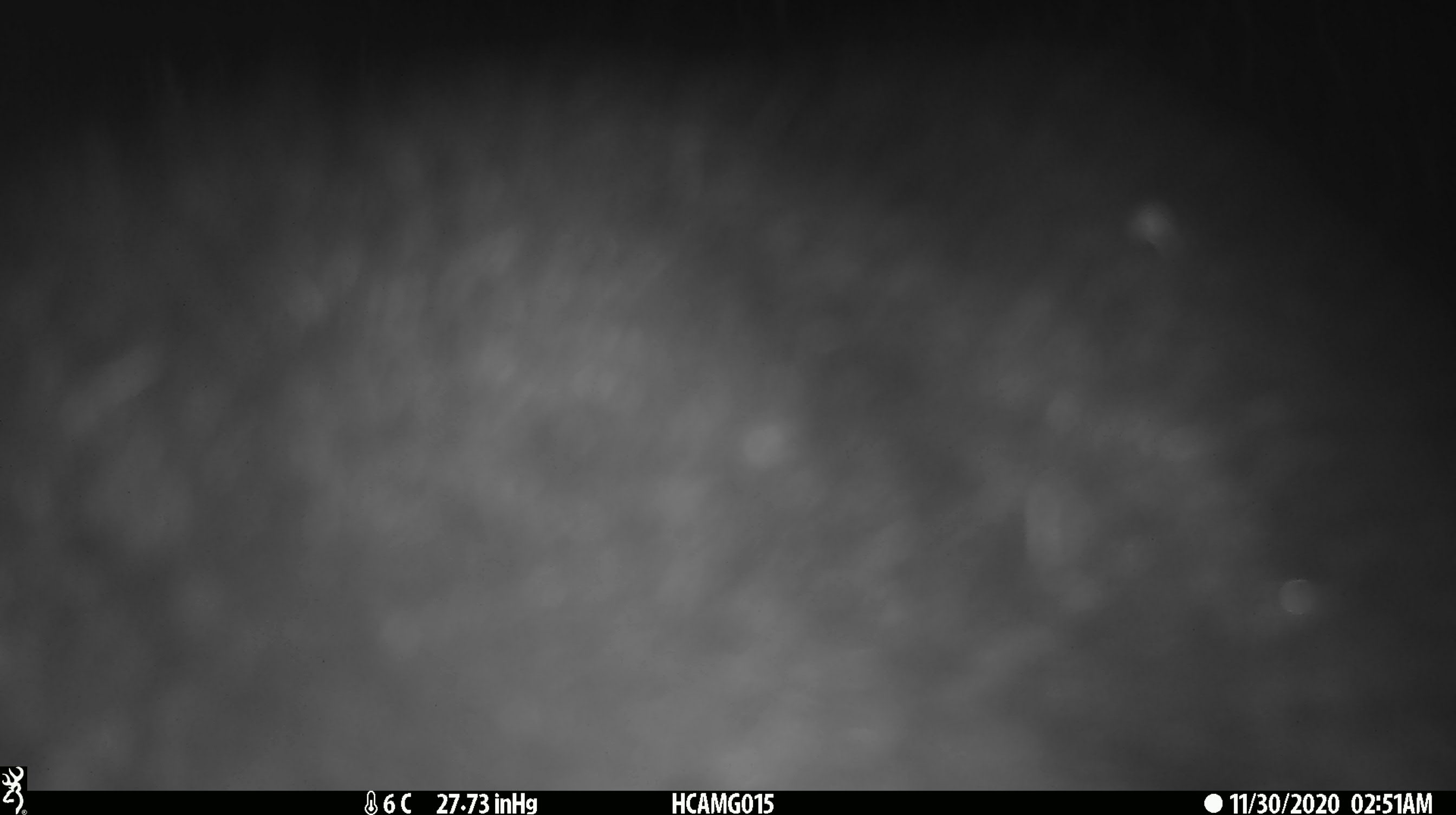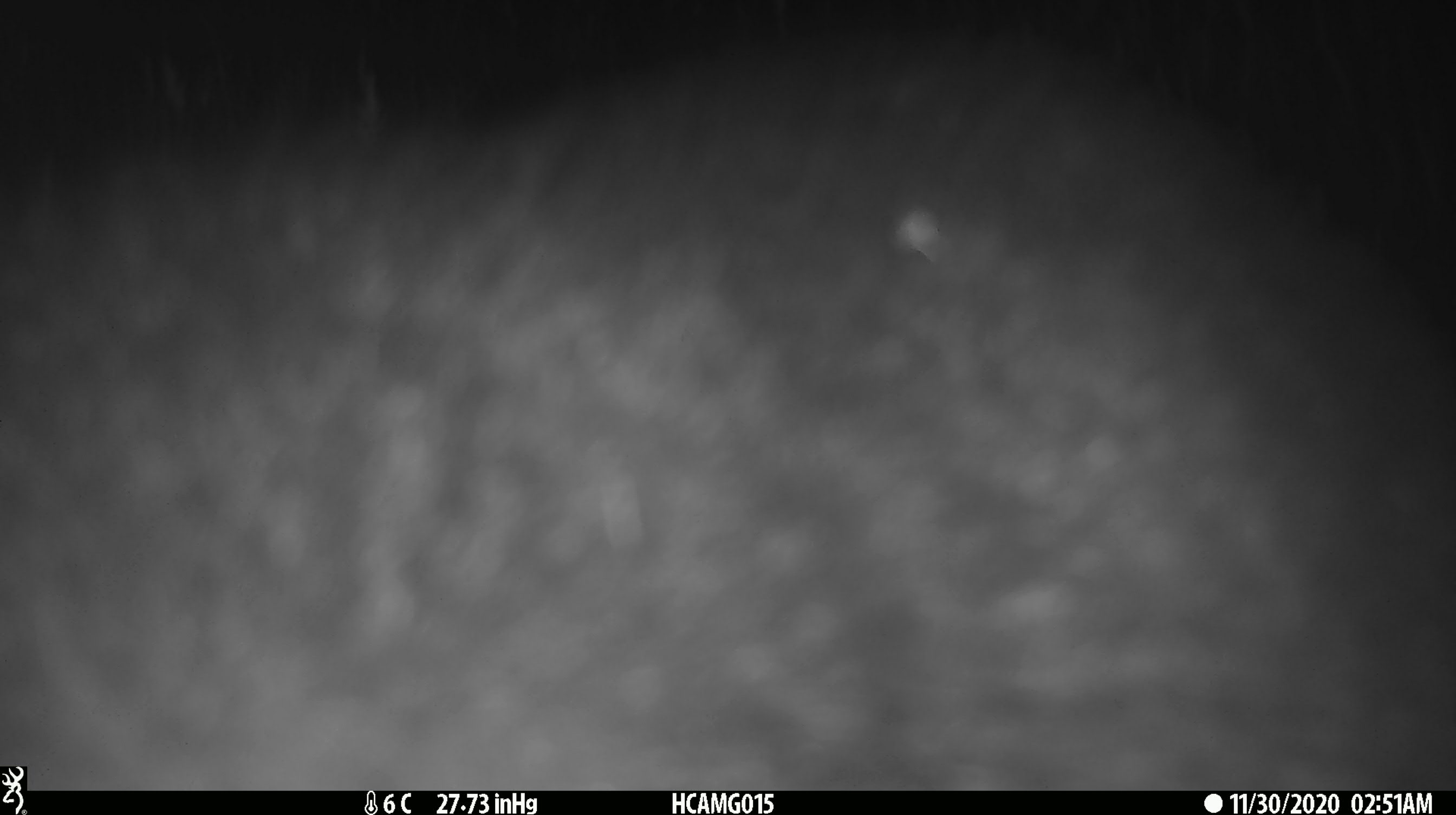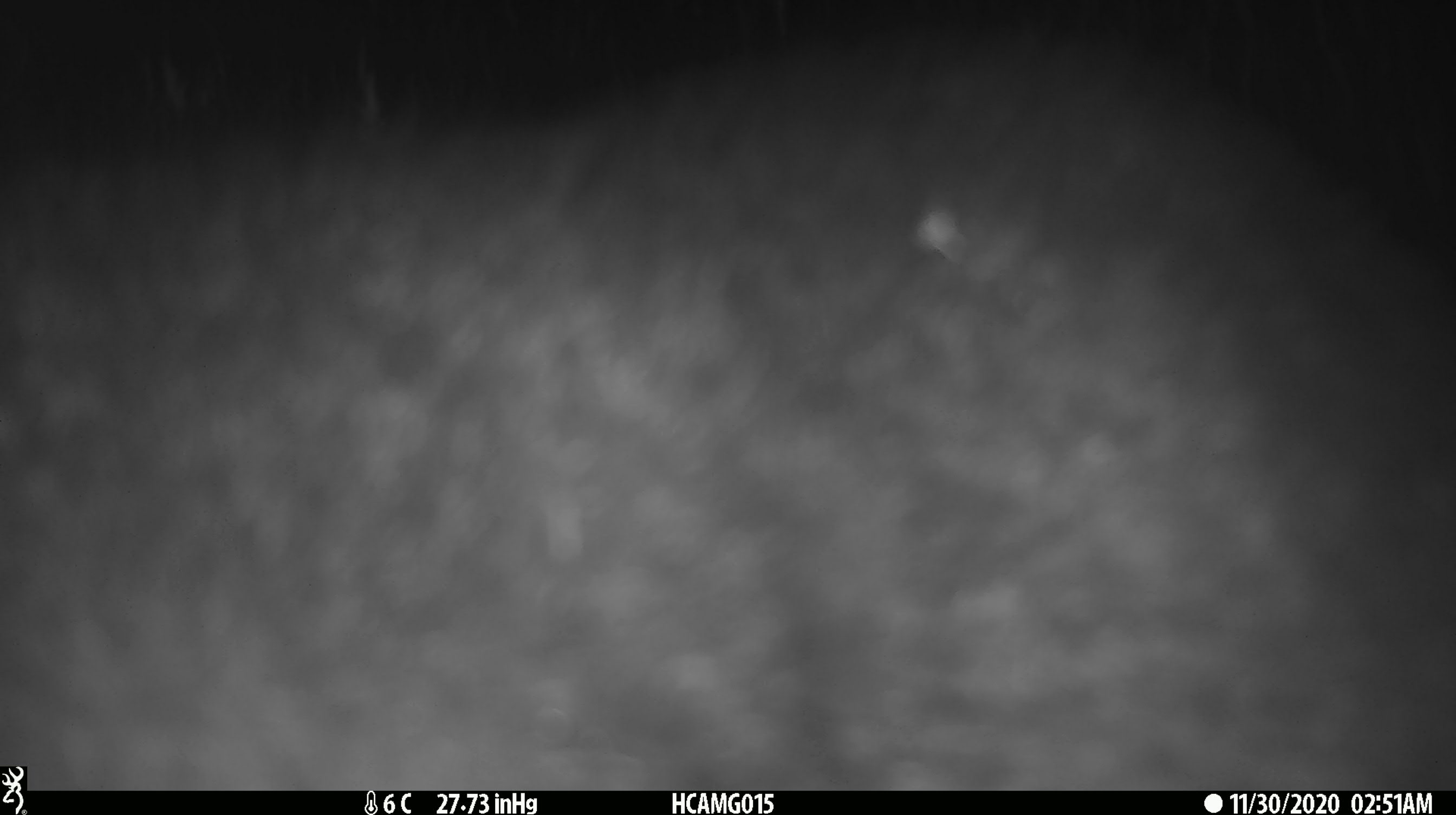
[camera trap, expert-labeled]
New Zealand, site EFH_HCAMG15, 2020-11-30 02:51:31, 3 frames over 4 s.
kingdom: Animalia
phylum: Chordata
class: Mammalia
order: Diprotodontia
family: Phalangeridae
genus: Trichosurus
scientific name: Trichosurus vulpecula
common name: common brushtail possum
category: possum